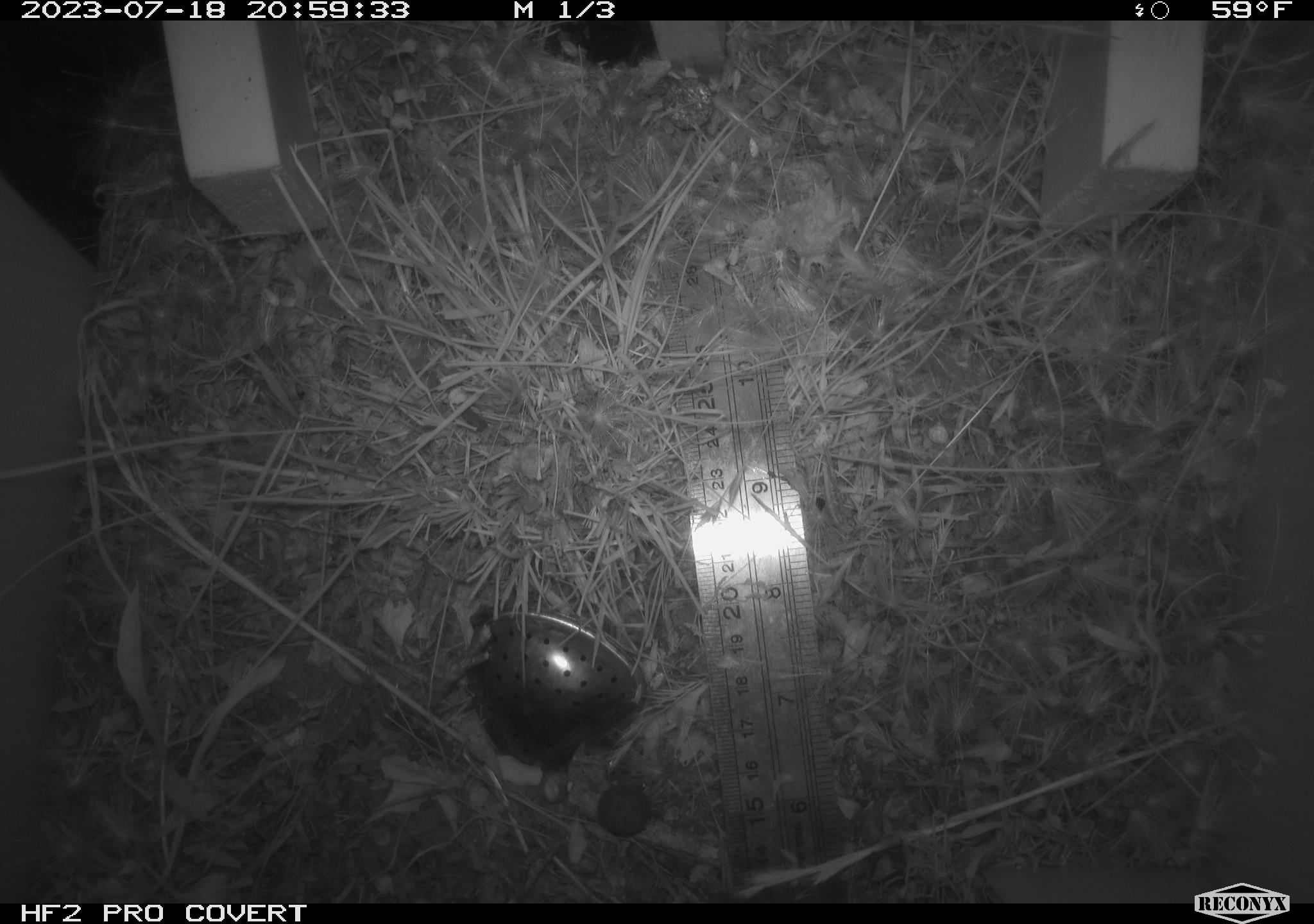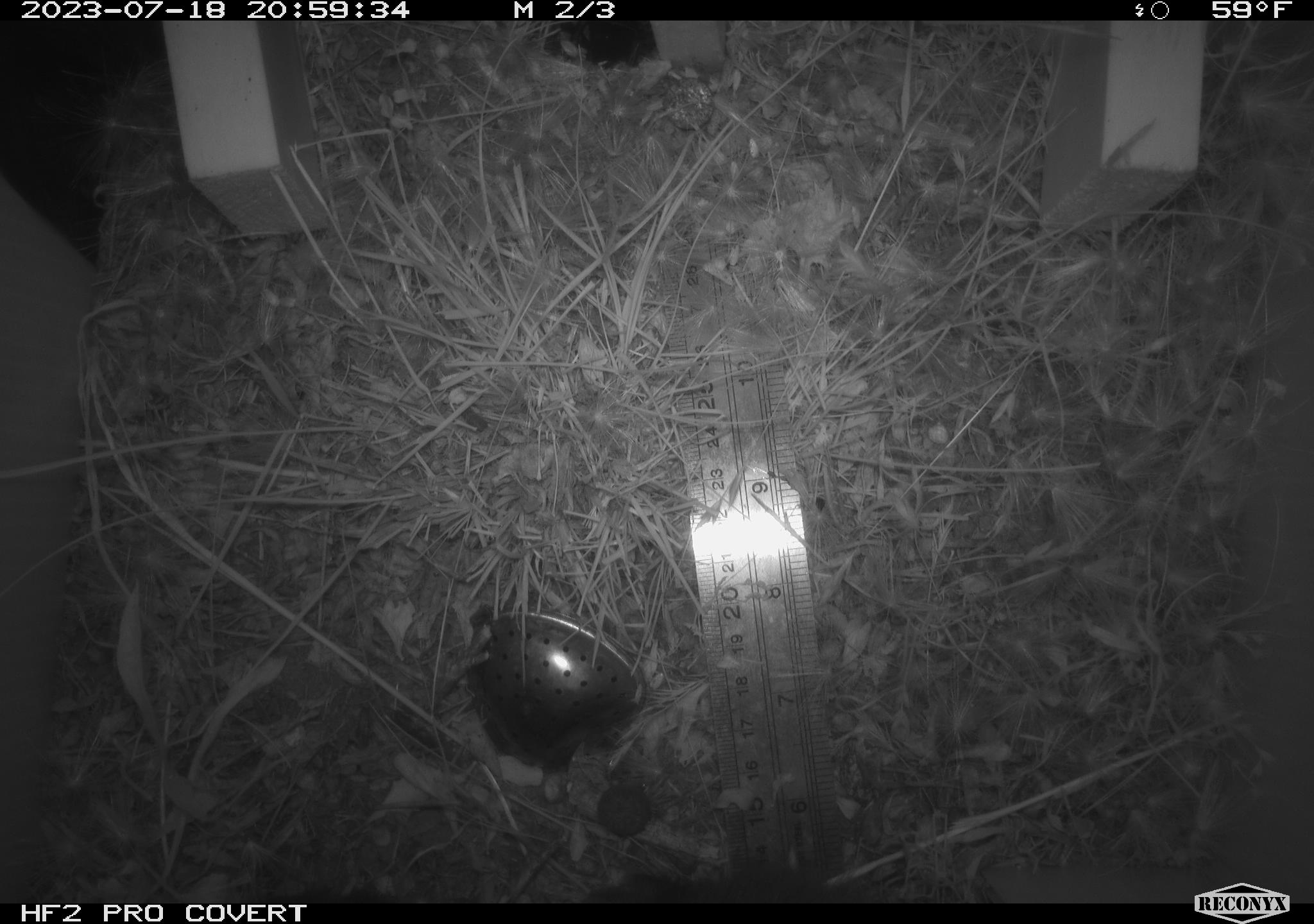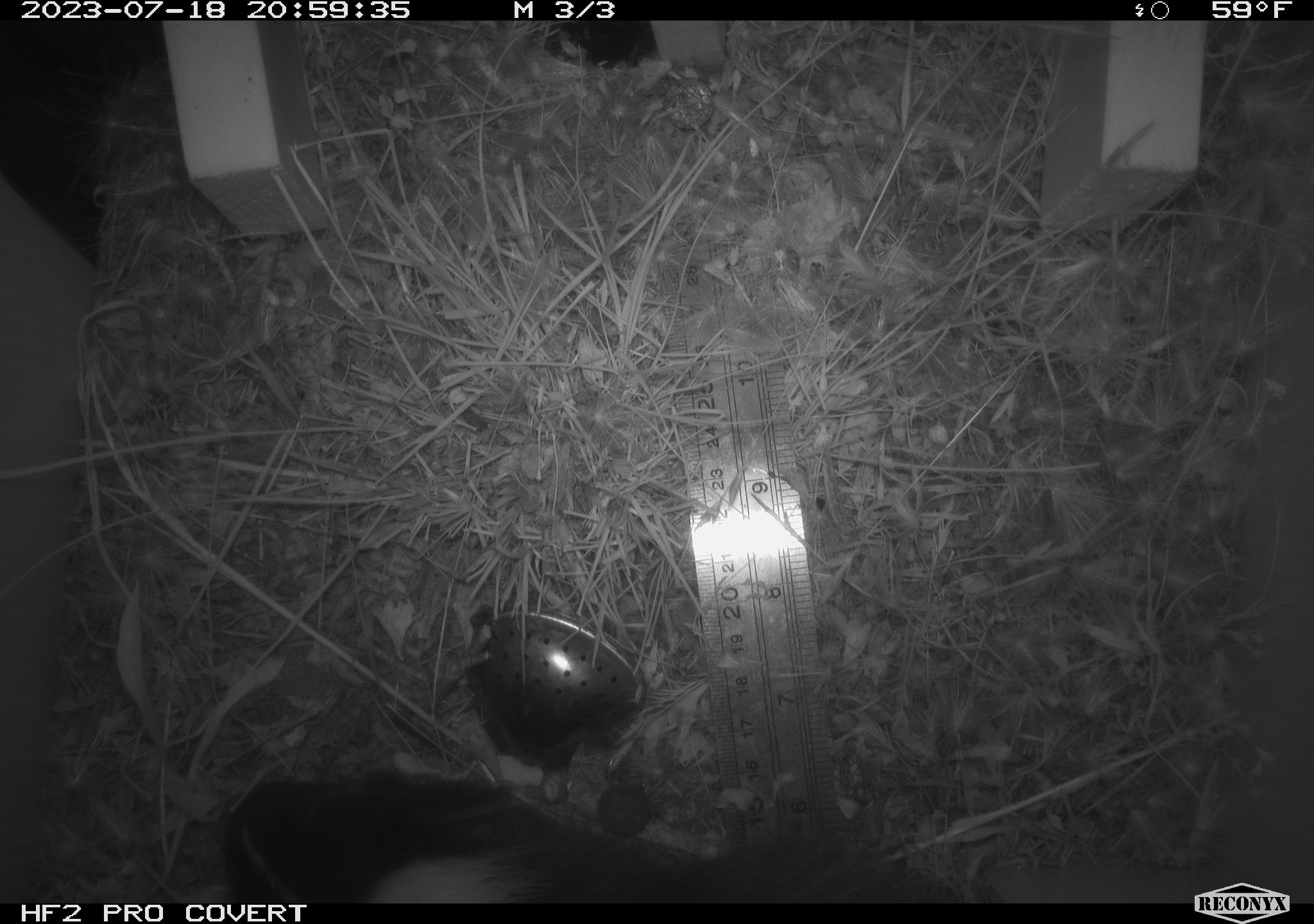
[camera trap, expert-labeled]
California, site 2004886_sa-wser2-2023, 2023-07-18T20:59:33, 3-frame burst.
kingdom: Animalia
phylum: Chordata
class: Mammalia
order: Carnivora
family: Mephitidae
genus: Mephitis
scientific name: Mephitis mephitis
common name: striped skunk